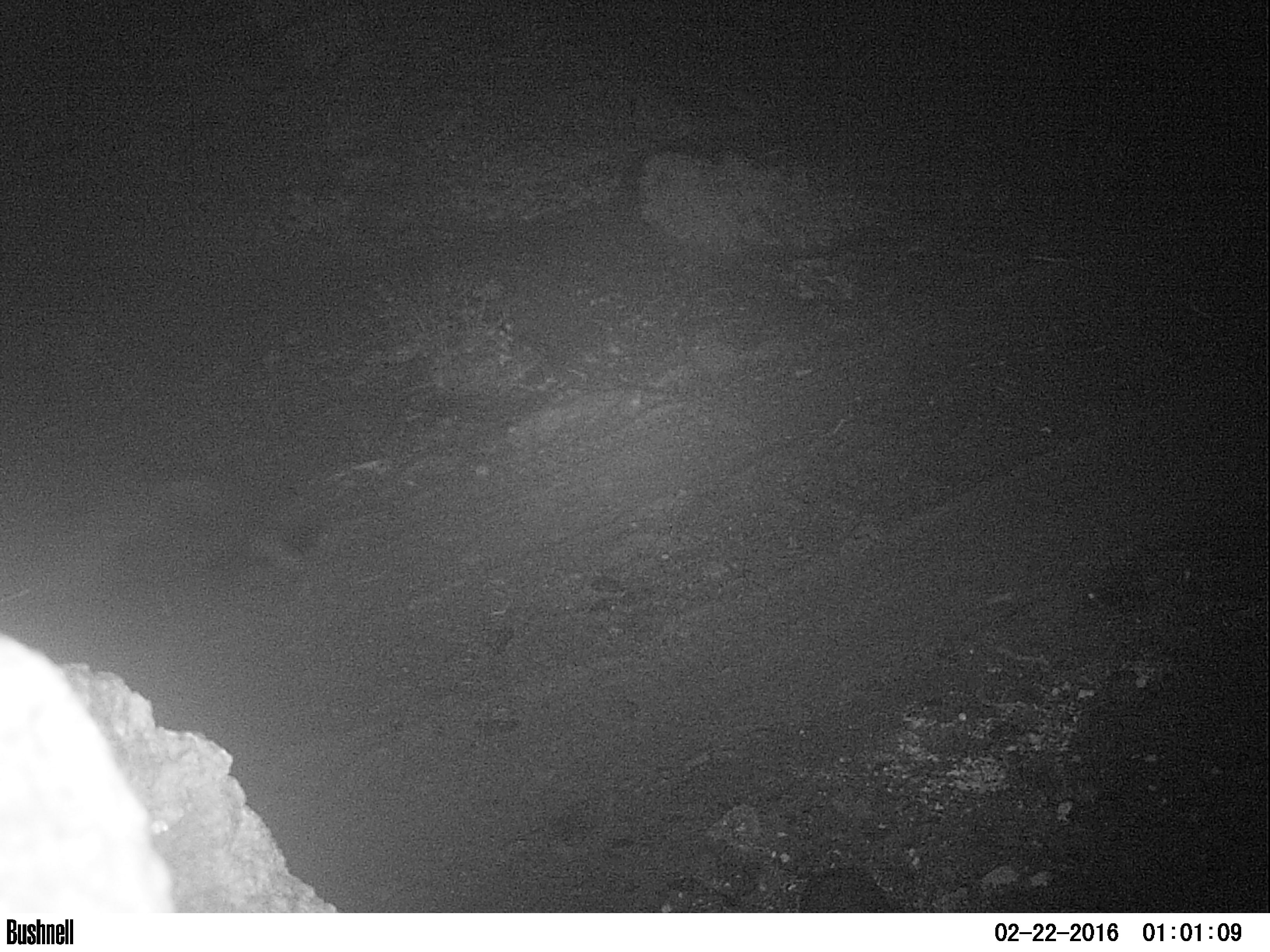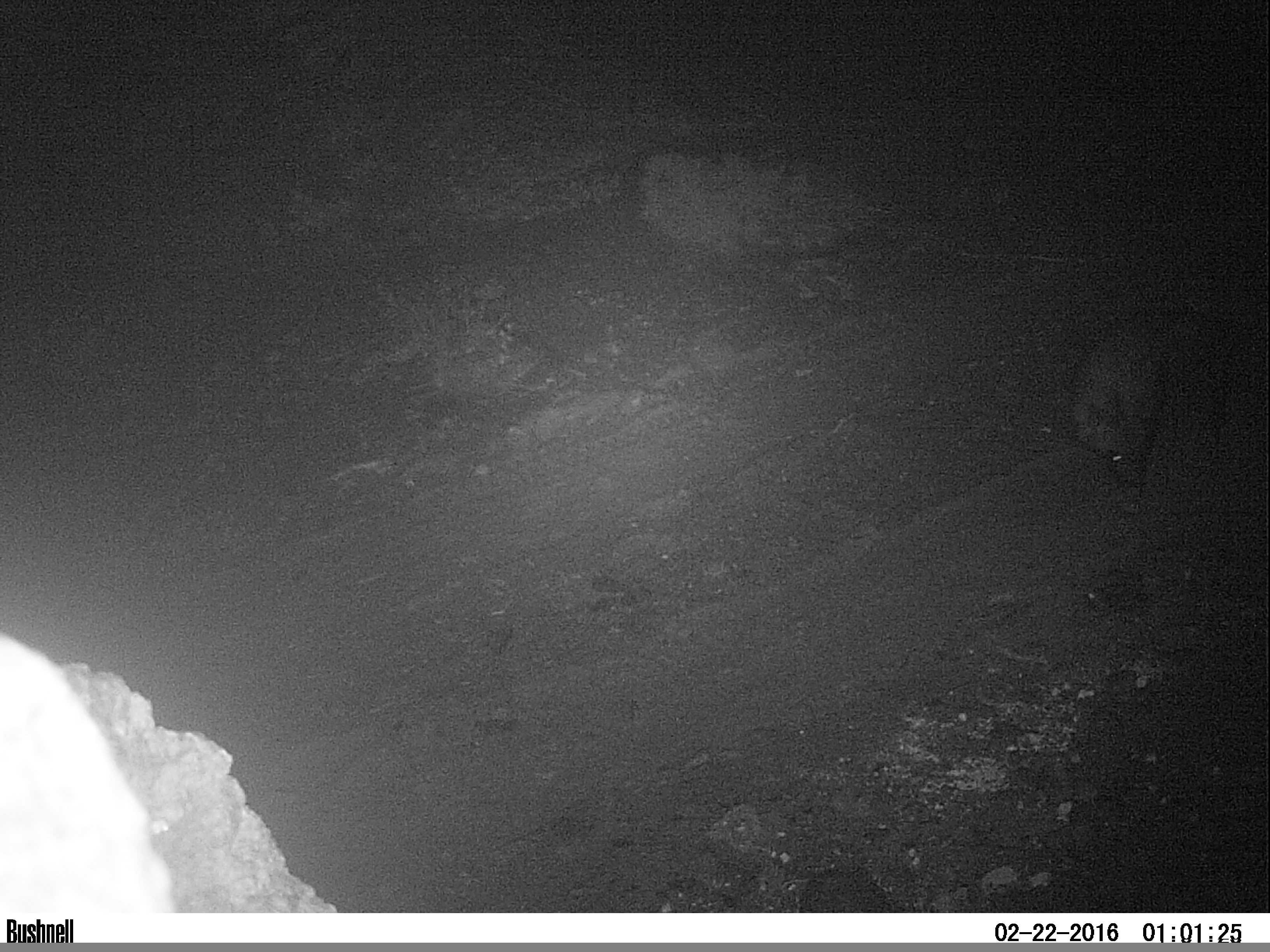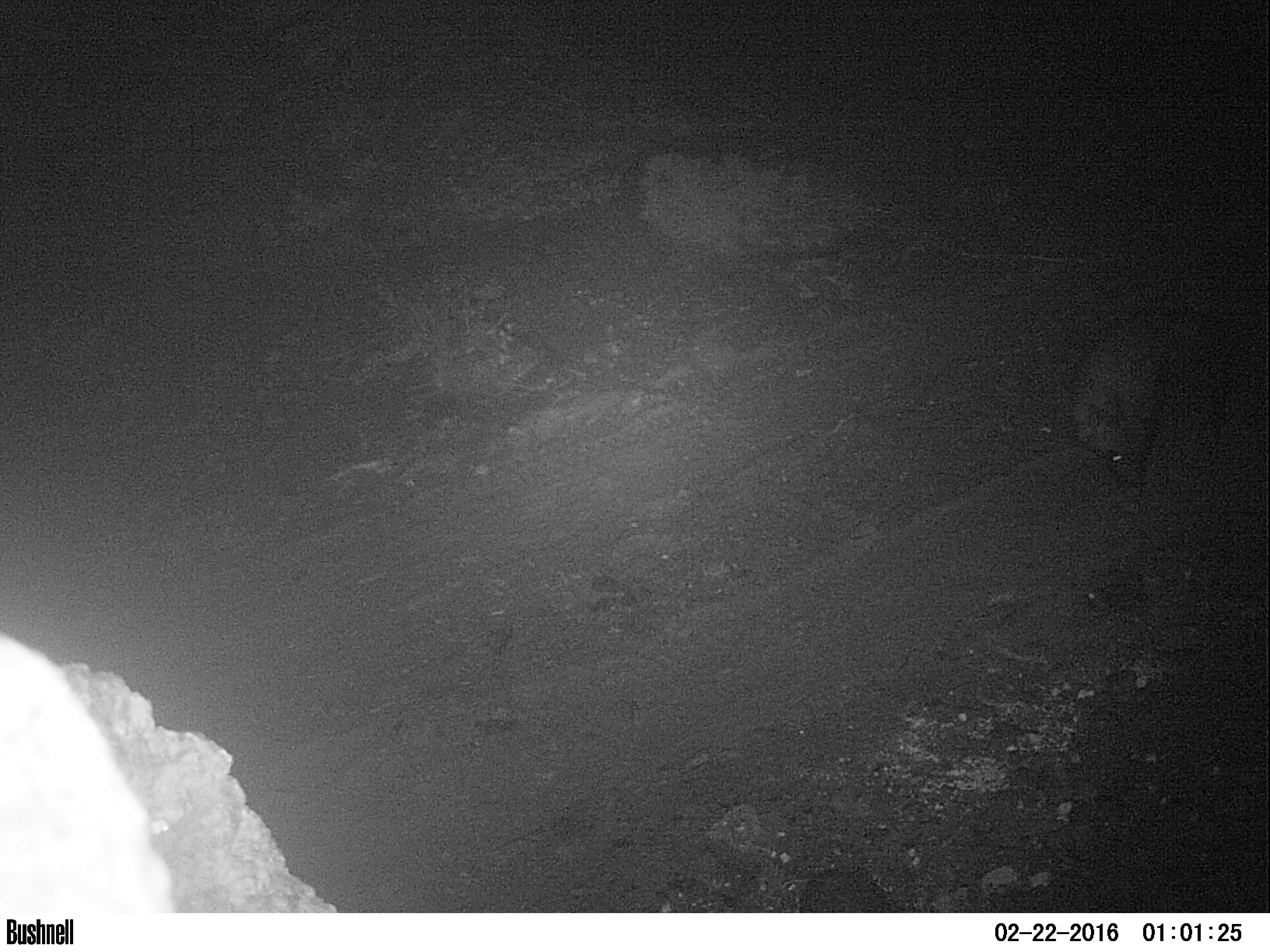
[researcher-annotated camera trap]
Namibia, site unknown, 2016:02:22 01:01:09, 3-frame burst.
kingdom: Animalia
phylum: Chordata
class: Mammalia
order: Carnivora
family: Hyaenidae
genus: Parahyaena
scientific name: Parahyaena brunnea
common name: brown hyena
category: hyaena brunnea